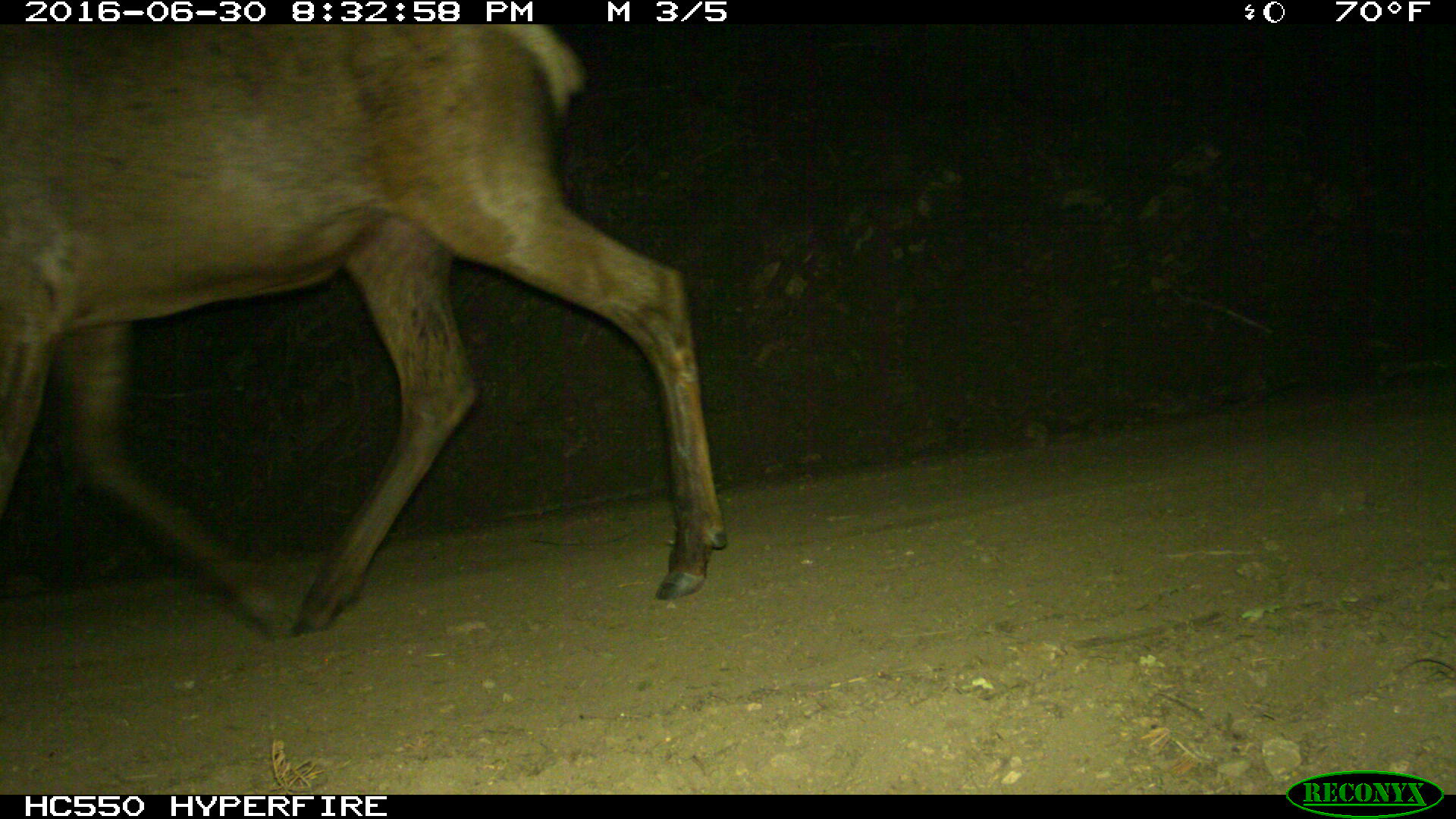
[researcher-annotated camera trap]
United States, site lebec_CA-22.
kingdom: Animalia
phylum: Chordata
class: Mammalia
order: Artiodactyla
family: Cervidae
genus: Cervus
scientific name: Cervus canadensis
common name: elk